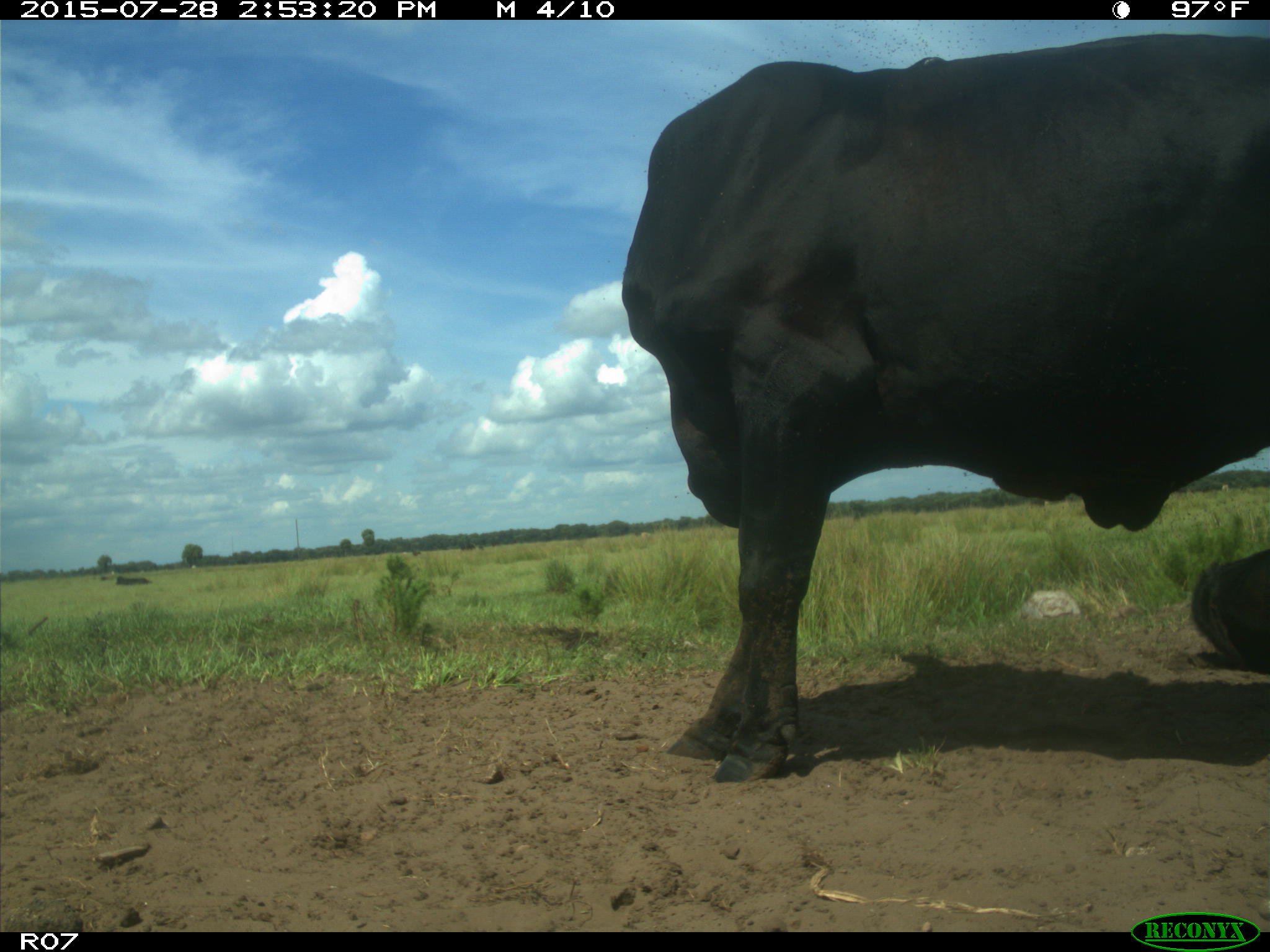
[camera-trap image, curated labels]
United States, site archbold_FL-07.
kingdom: Animalia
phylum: Chordata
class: Mammalia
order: Artiodactyla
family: Bovidae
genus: Bos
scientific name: Bos taurus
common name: domestic cow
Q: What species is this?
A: Bos taurus (domestic cow).